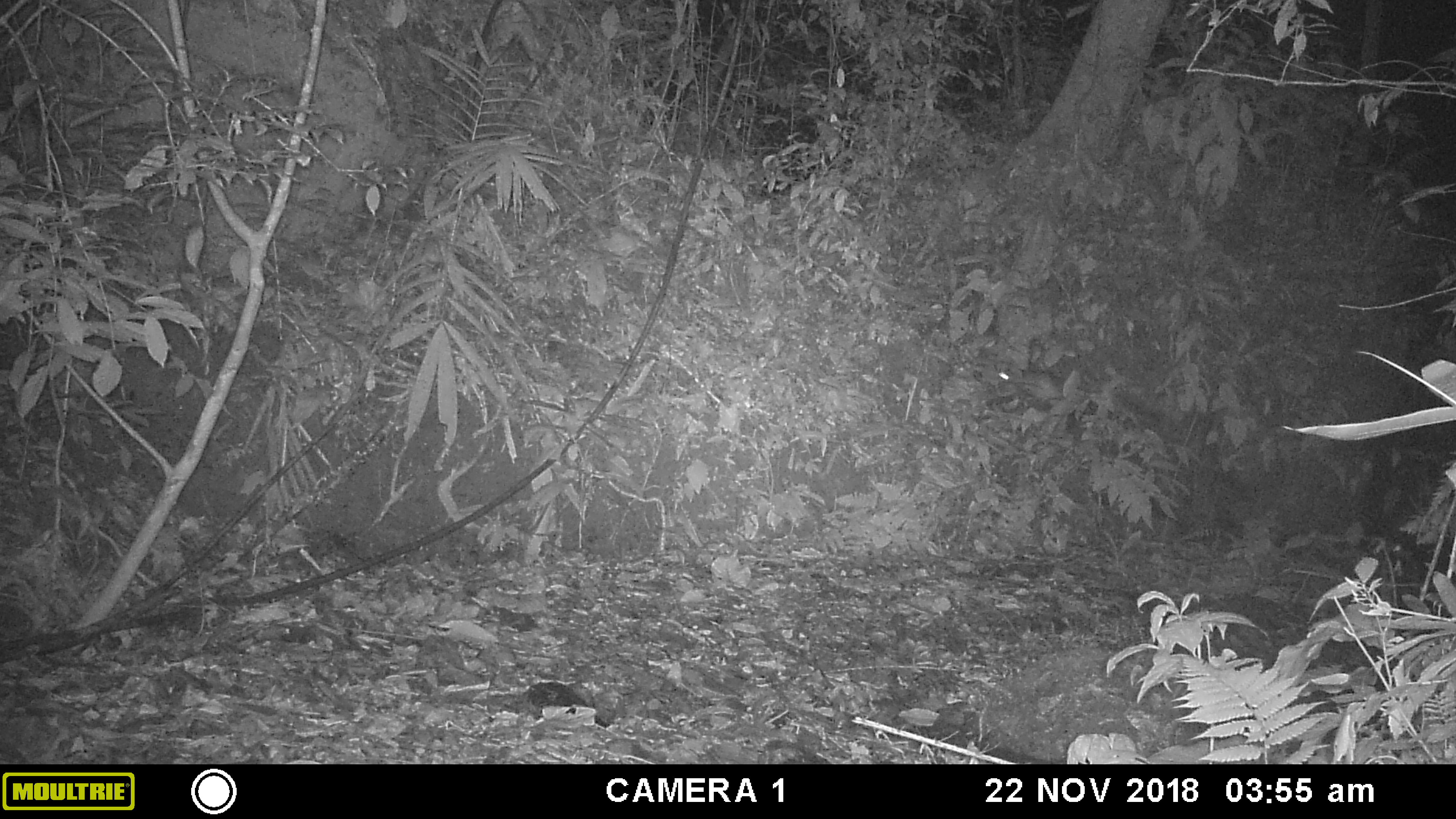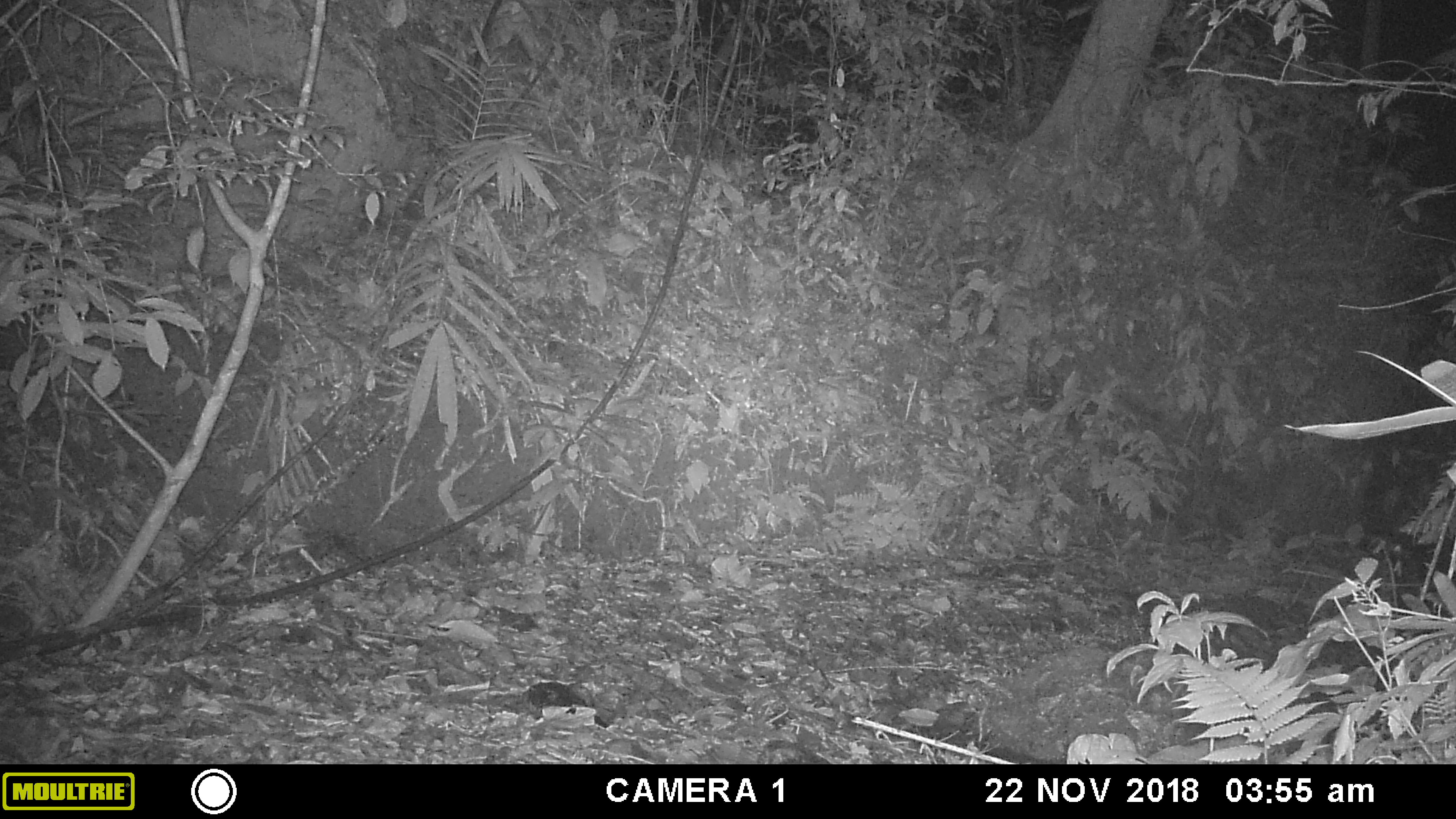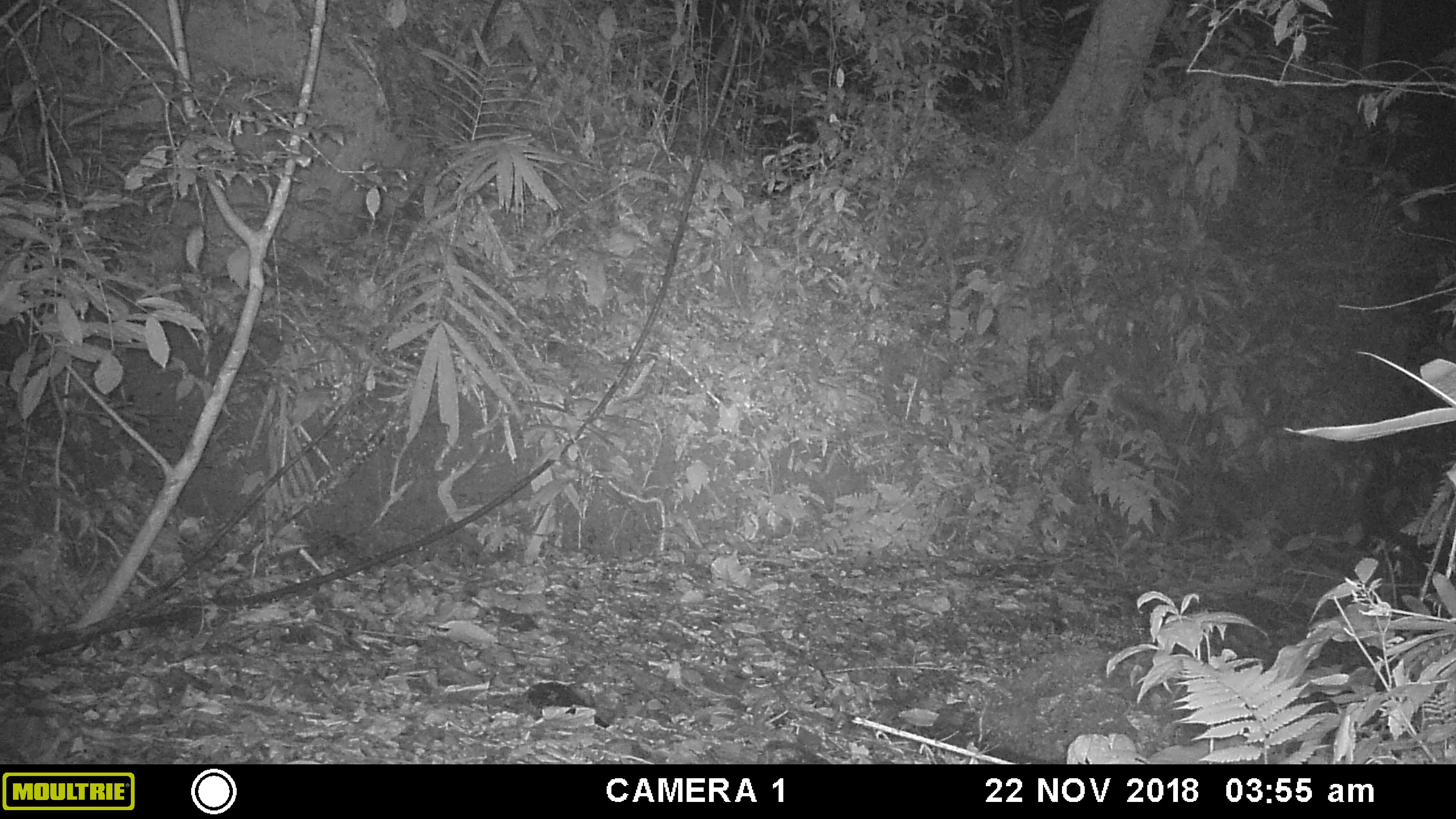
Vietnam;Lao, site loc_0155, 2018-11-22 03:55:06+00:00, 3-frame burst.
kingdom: Animalia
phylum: Chordata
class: Mammalia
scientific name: Mammalia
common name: mammal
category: unidentified small mammal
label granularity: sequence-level